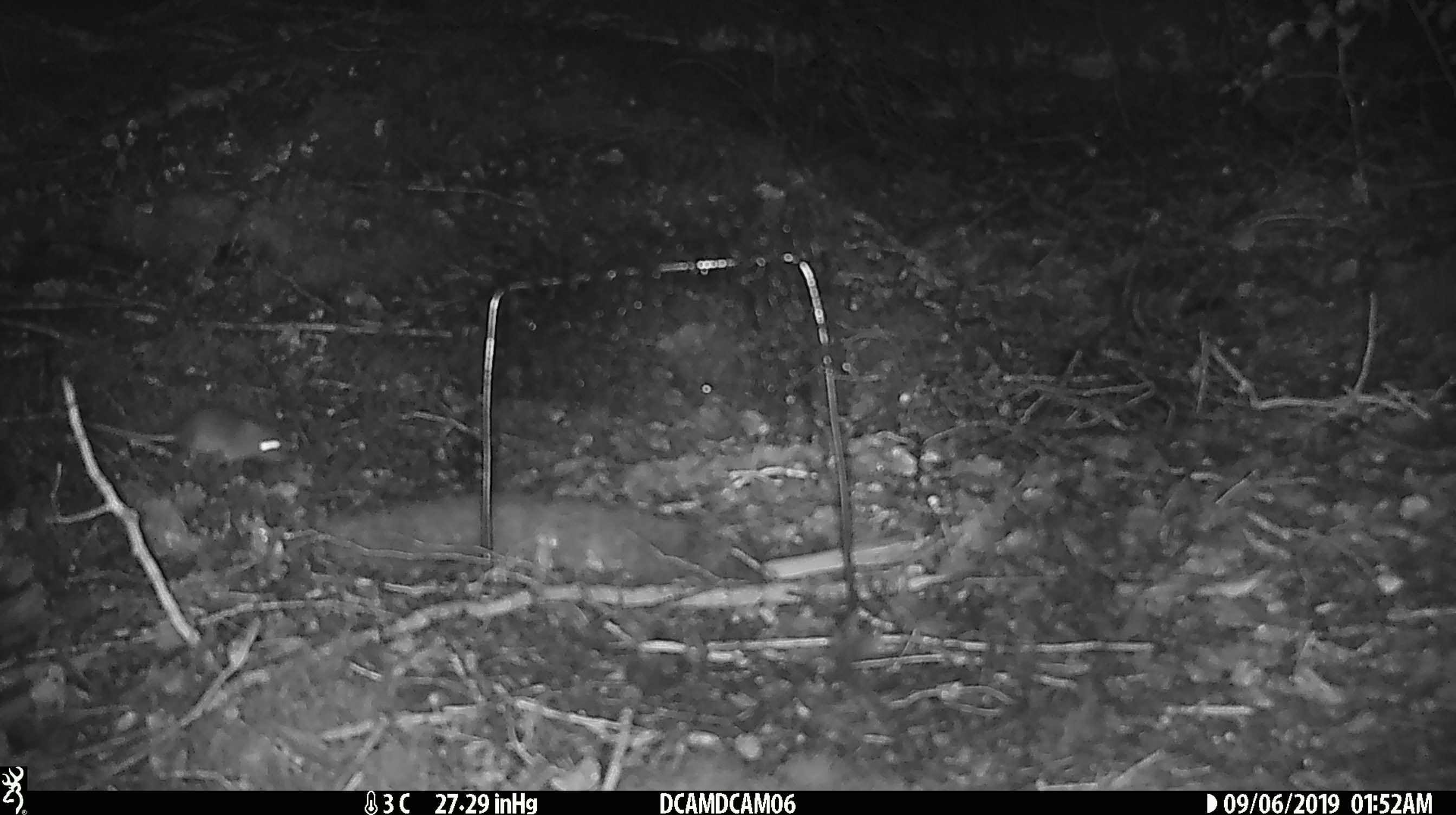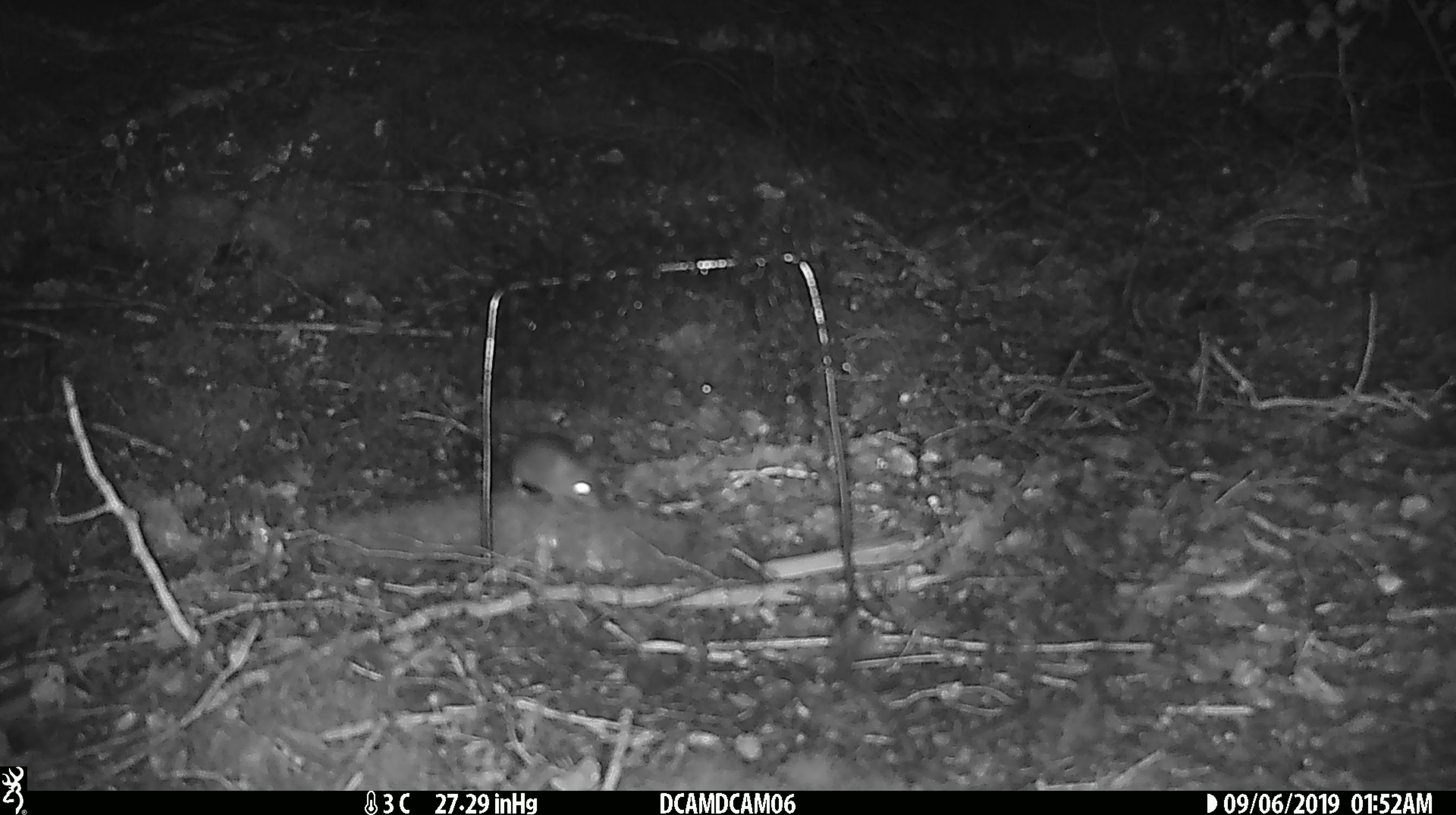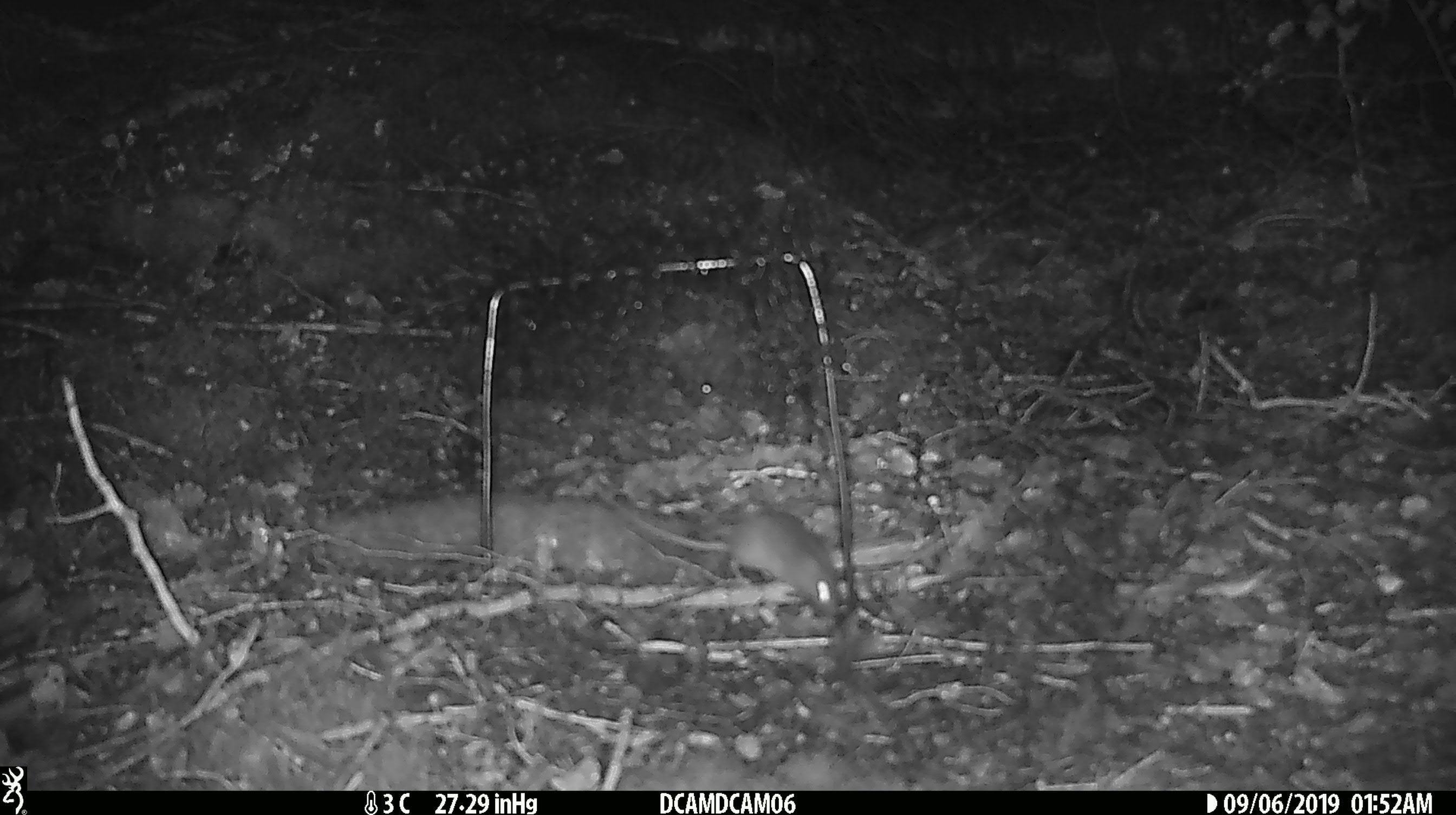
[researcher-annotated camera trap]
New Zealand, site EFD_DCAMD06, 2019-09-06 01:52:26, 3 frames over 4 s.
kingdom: Animalia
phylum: Chordata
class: Mammalia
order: Rodentia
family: Muridae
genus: Mus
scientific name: Mus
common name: mouse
Mouse (Mus).